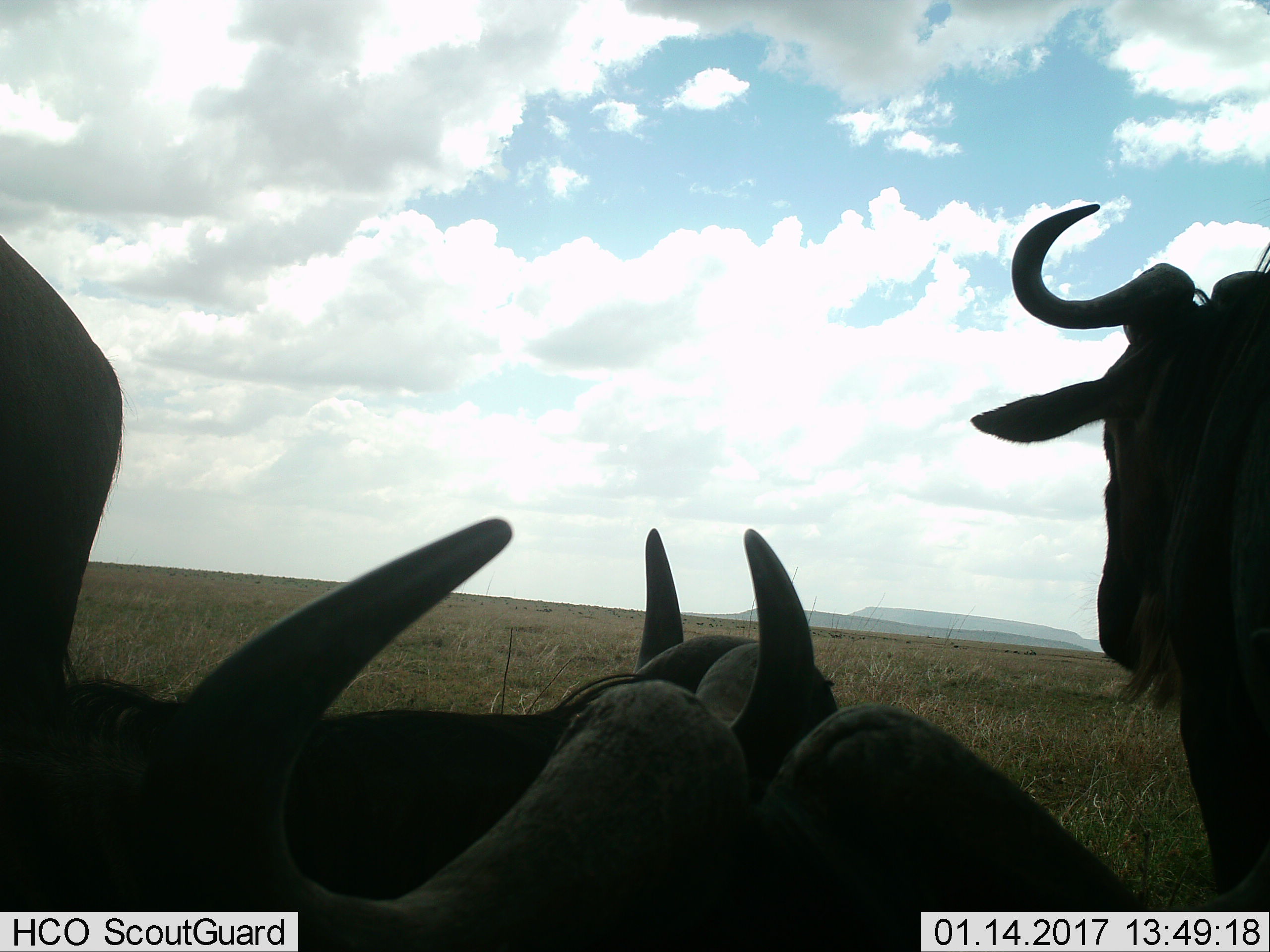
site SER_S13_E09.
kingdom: Animalia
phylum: Chordata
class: Mammalia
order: Artiodactyla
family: Bovidae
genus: Connochaetes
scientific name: Connochaetes taurinus taurinus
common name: blue wildebeest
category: wildebeestblue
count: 4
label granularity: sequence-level